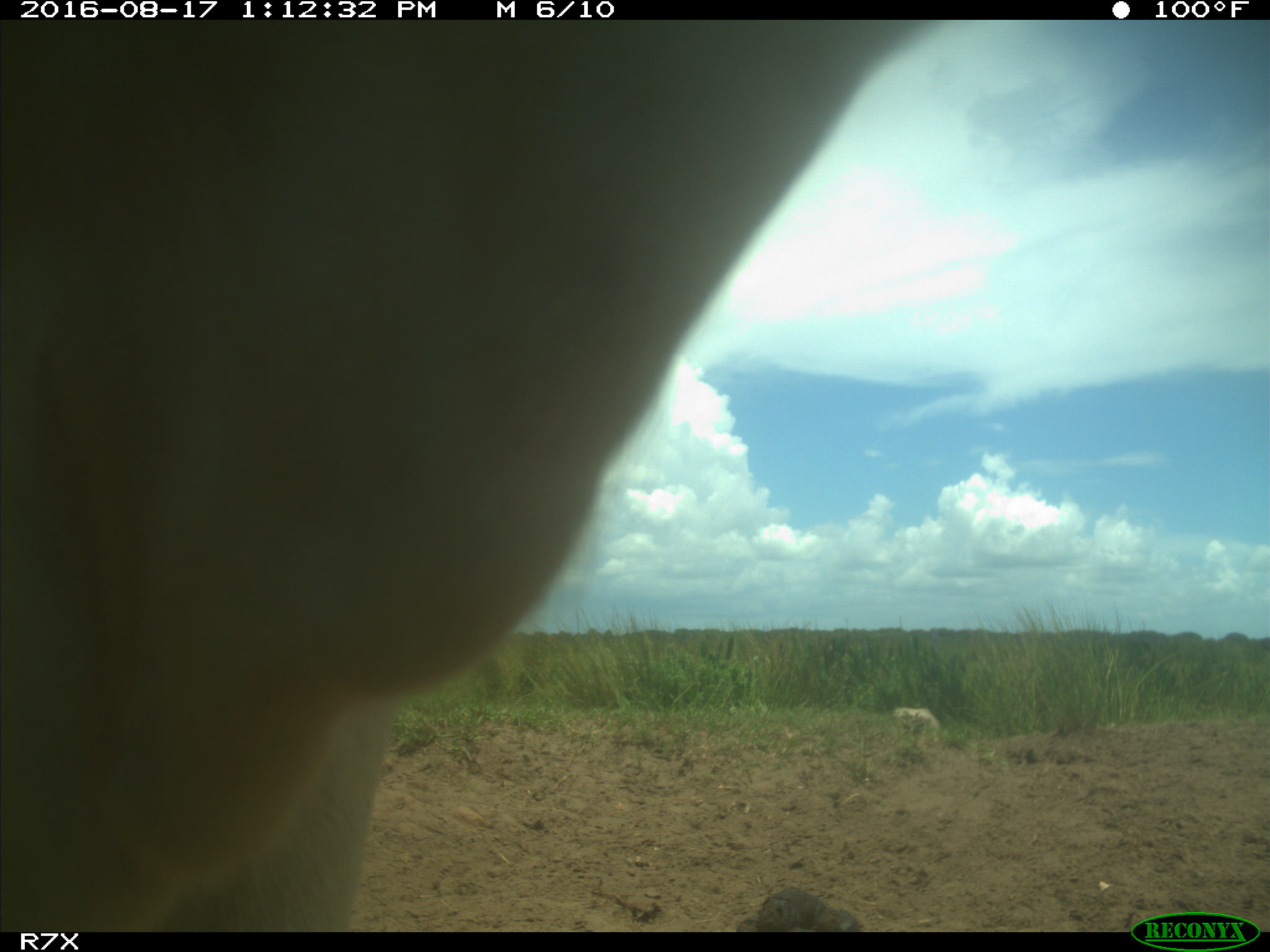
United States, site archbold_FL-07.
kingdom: Animalia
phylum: Chordata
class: Mammalia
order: Artiodactyla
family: Bovidae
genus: Bos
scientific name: Bos taurus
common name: domestic cow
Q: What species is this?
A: Bos taurus (domestic cow).